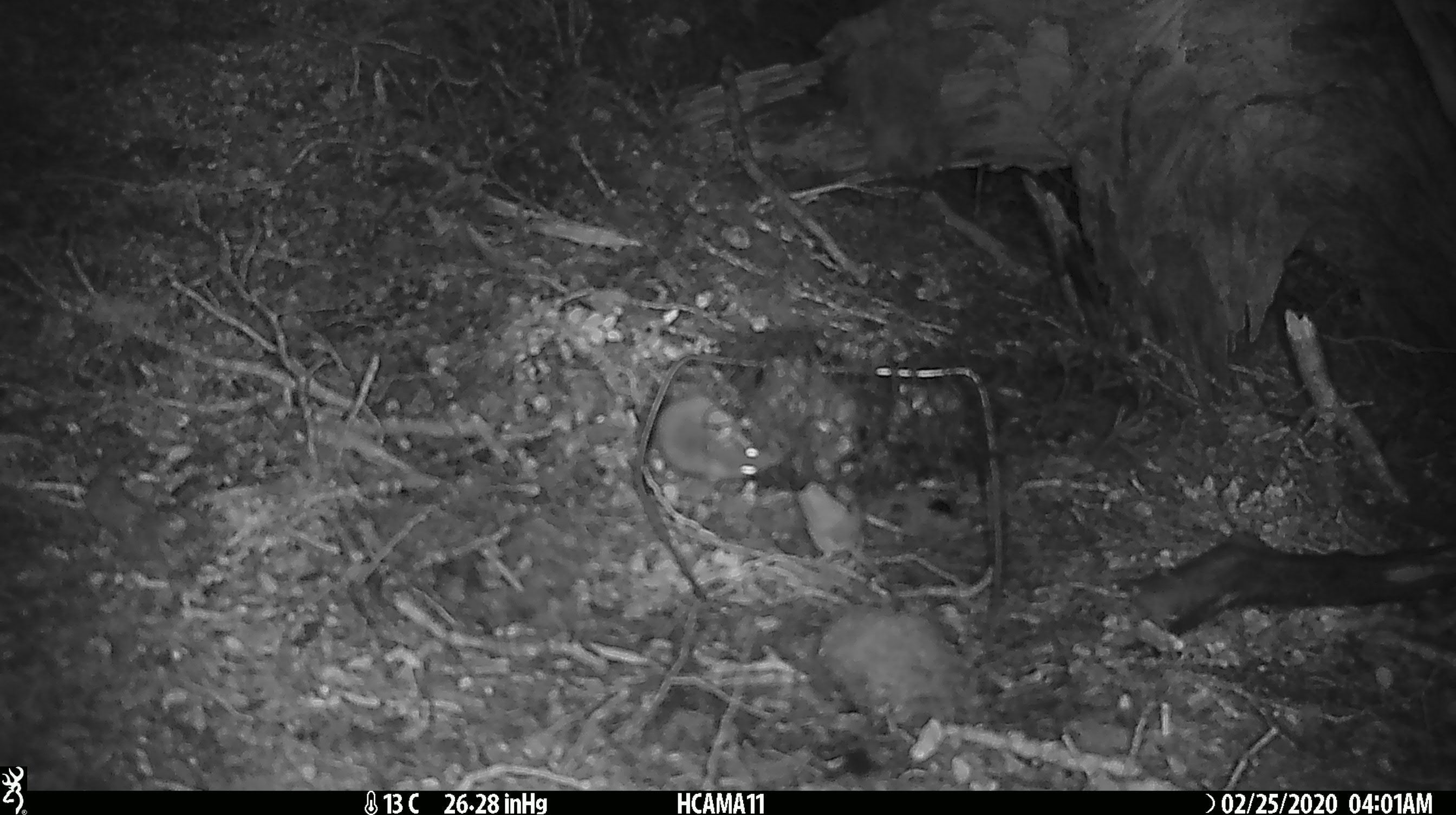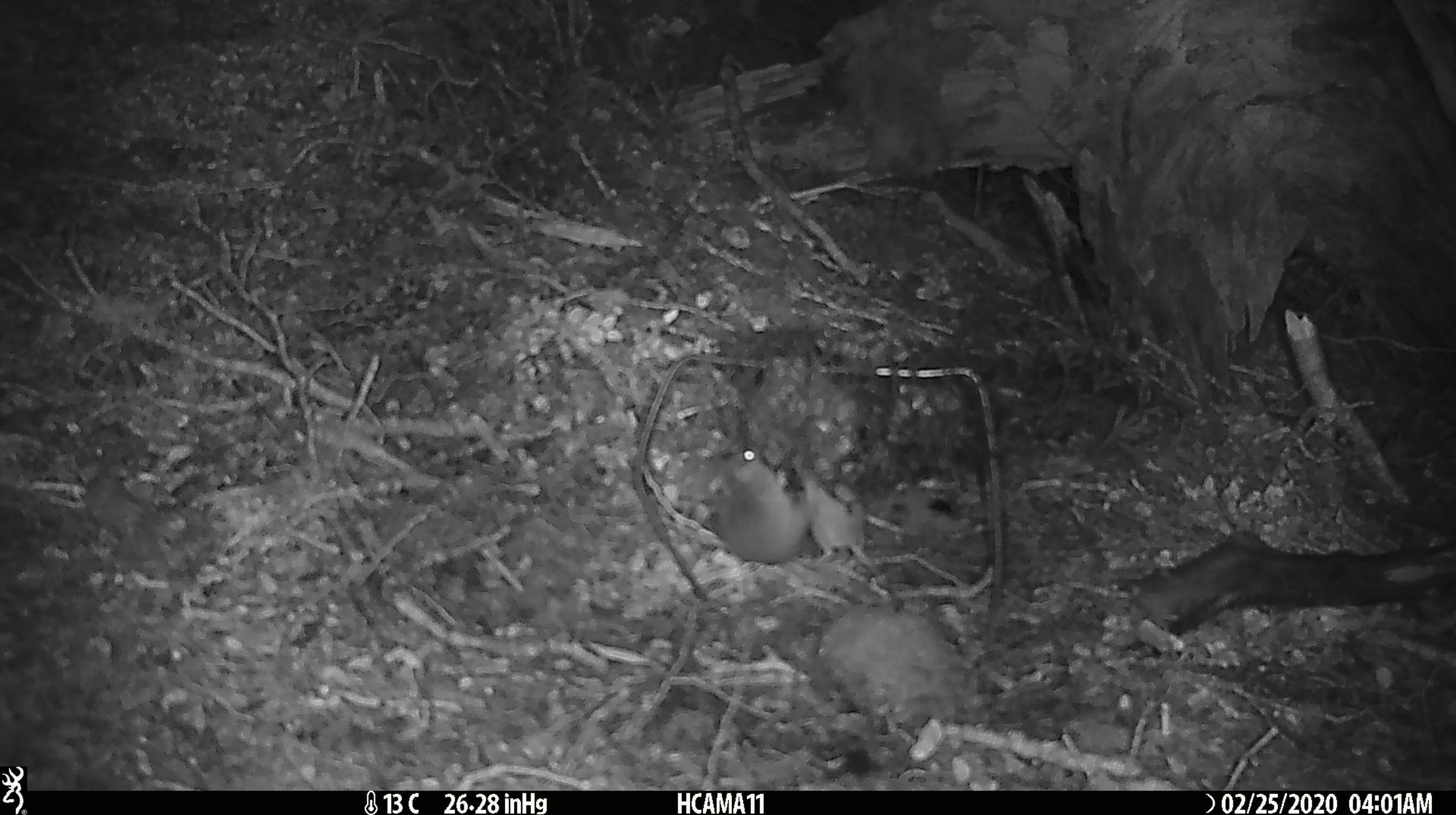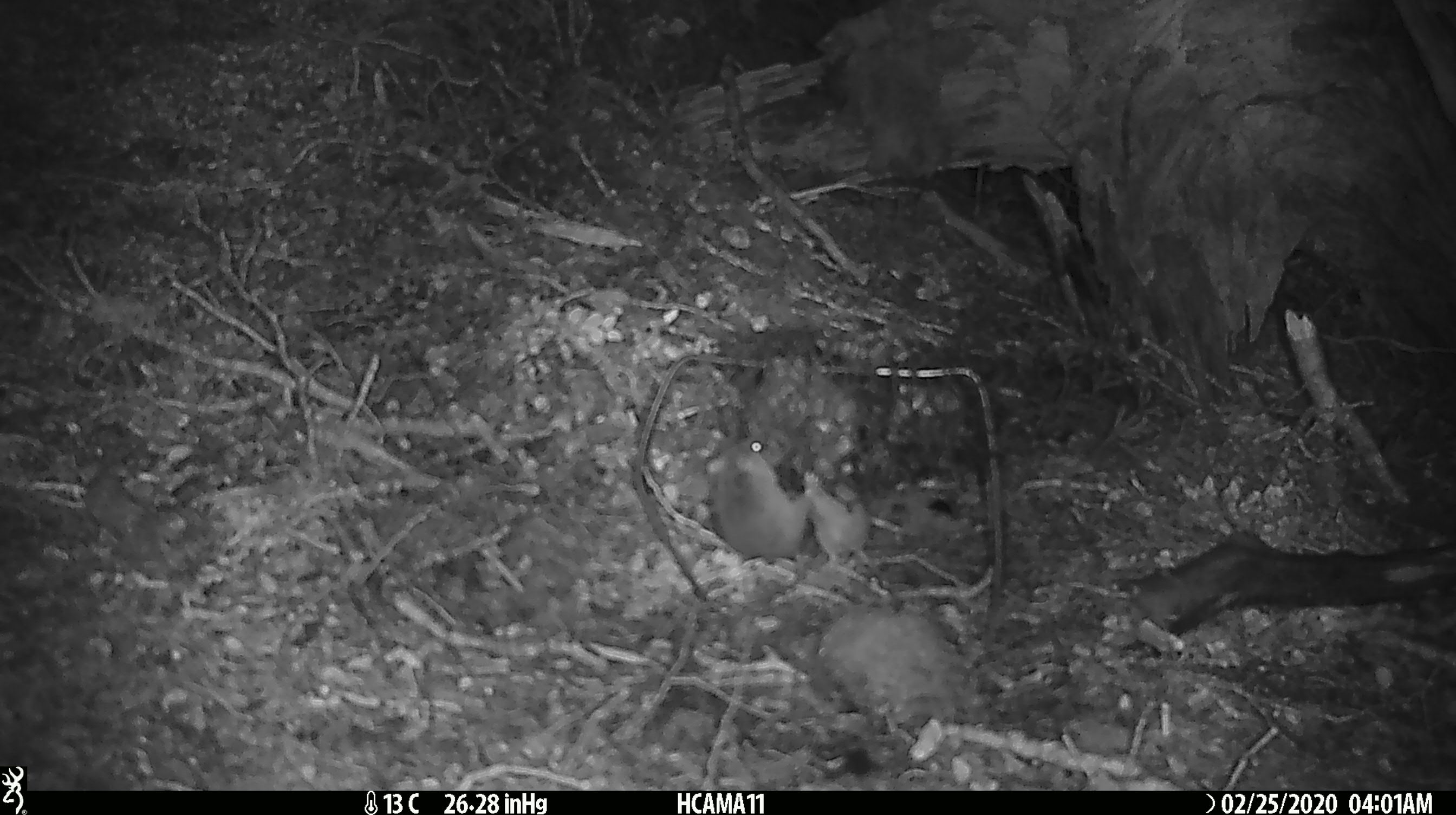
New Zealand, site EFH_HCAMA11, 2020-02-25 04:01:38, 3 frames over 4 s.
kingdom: Animalia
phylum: Chordata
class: Mammalia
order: Rodentia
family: Muridae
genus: Mus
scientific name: Mus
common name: mouse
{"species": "mouse (Mus)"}